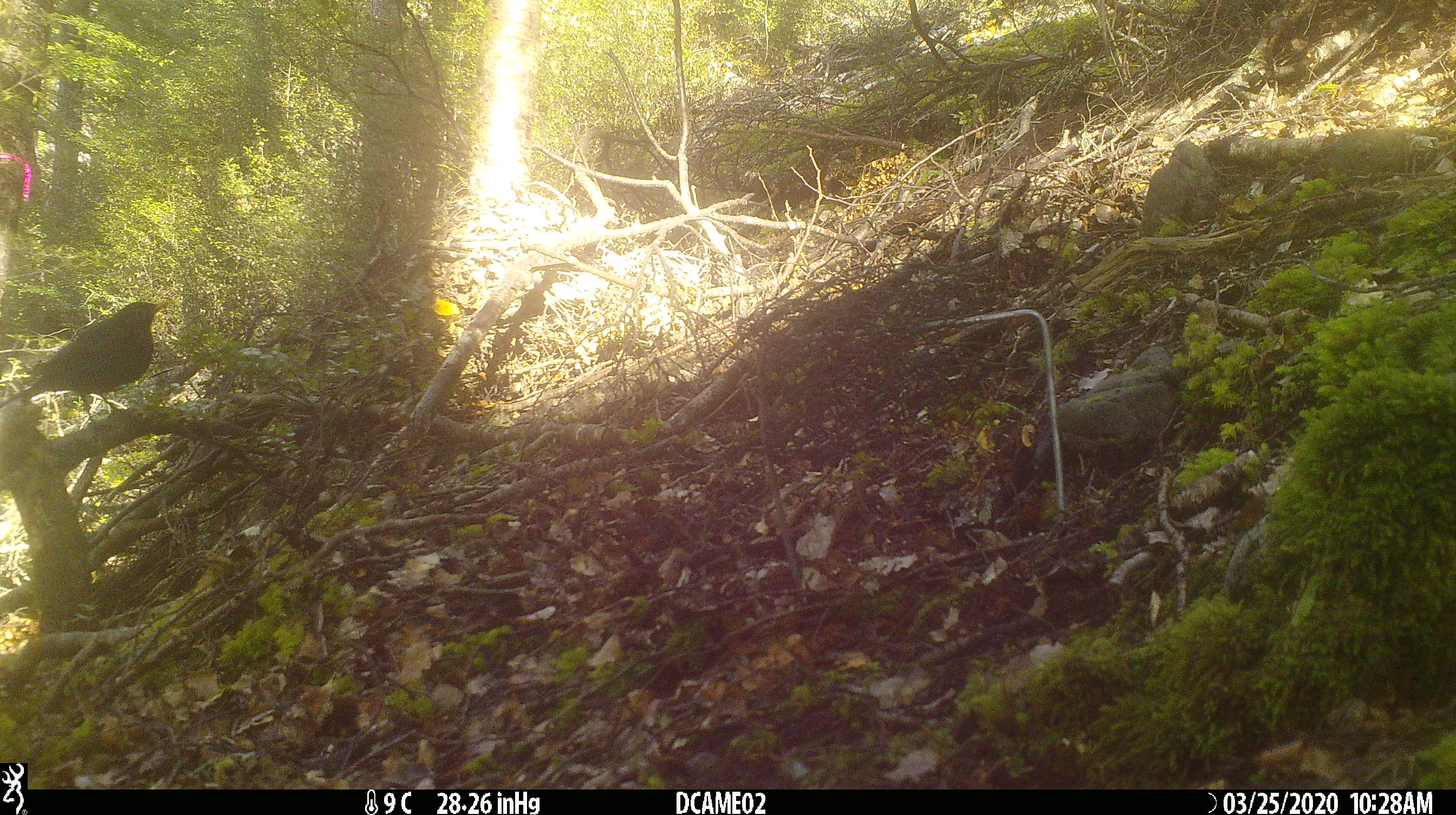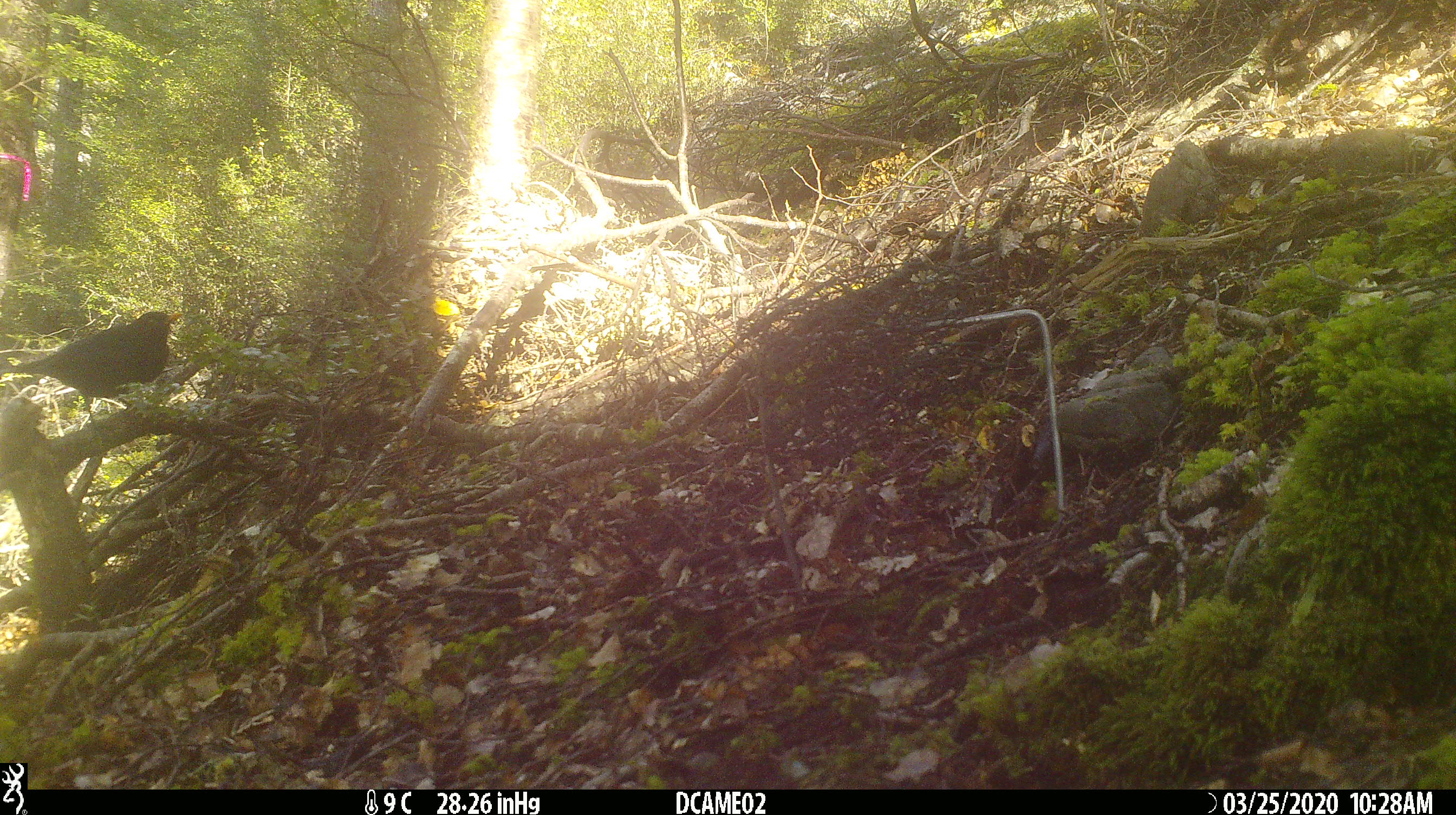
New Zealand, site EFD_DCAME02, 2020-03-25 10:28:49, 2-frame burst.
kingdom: Animalia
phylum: Chordata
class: Aves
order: Passeriformes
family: Turdidae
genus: Turdus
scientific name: Turdus merula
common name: eurasian blackbird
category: blackbird